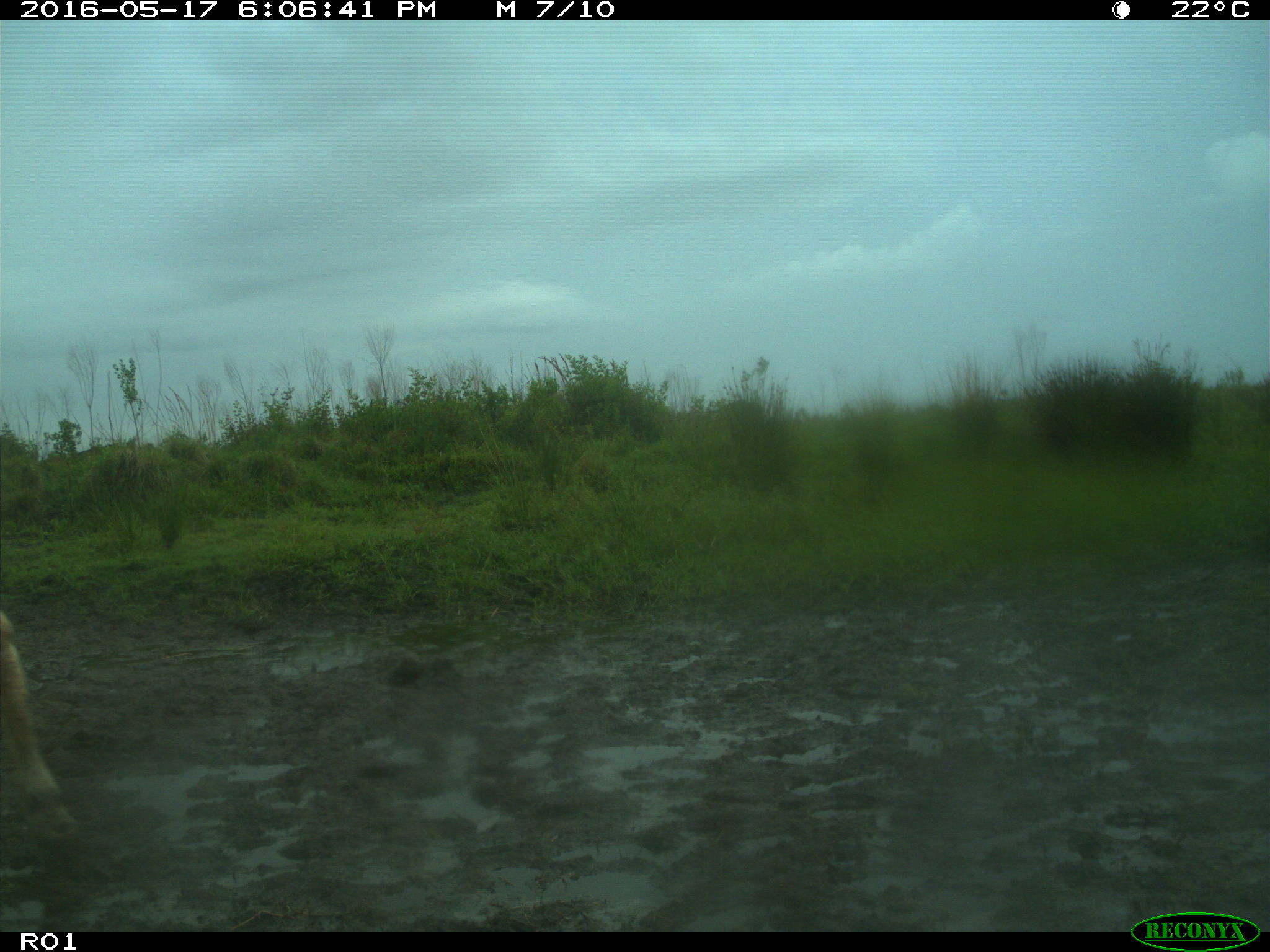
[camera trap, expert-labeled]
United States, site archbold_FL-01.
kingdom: Animalia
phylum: Chordata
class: Mammalia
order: Artiodactyla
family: Bovidae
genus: Bos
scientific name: Bos taurus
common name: domestic cow